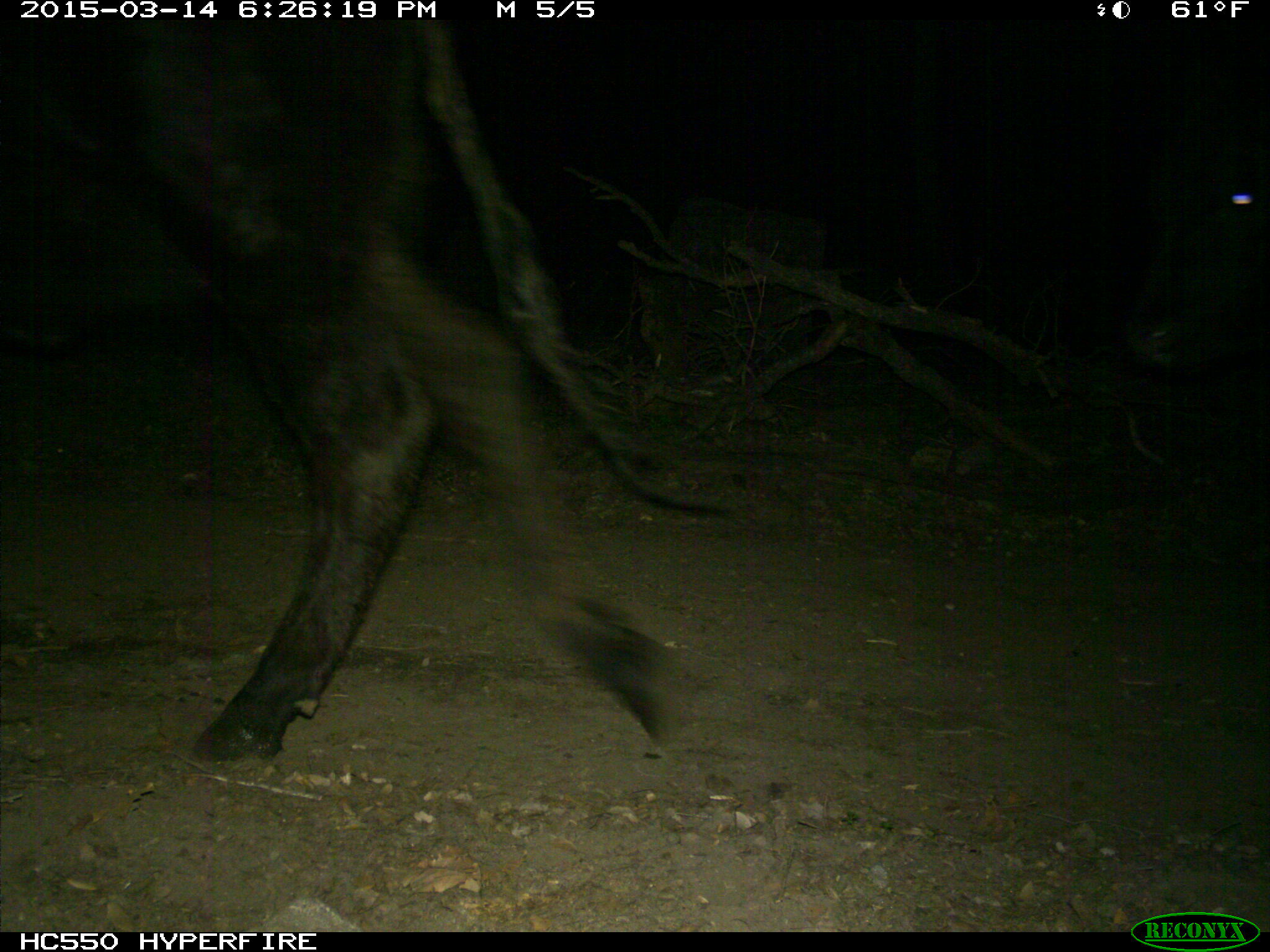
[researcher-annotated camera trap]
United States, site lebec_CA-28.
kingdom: Animalia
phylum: Chordata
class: Mammalia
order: Artiodactyla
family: Bovidae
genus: Bos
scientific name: Bos taurus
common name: domestic cow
Bos taurus (domestic cow).